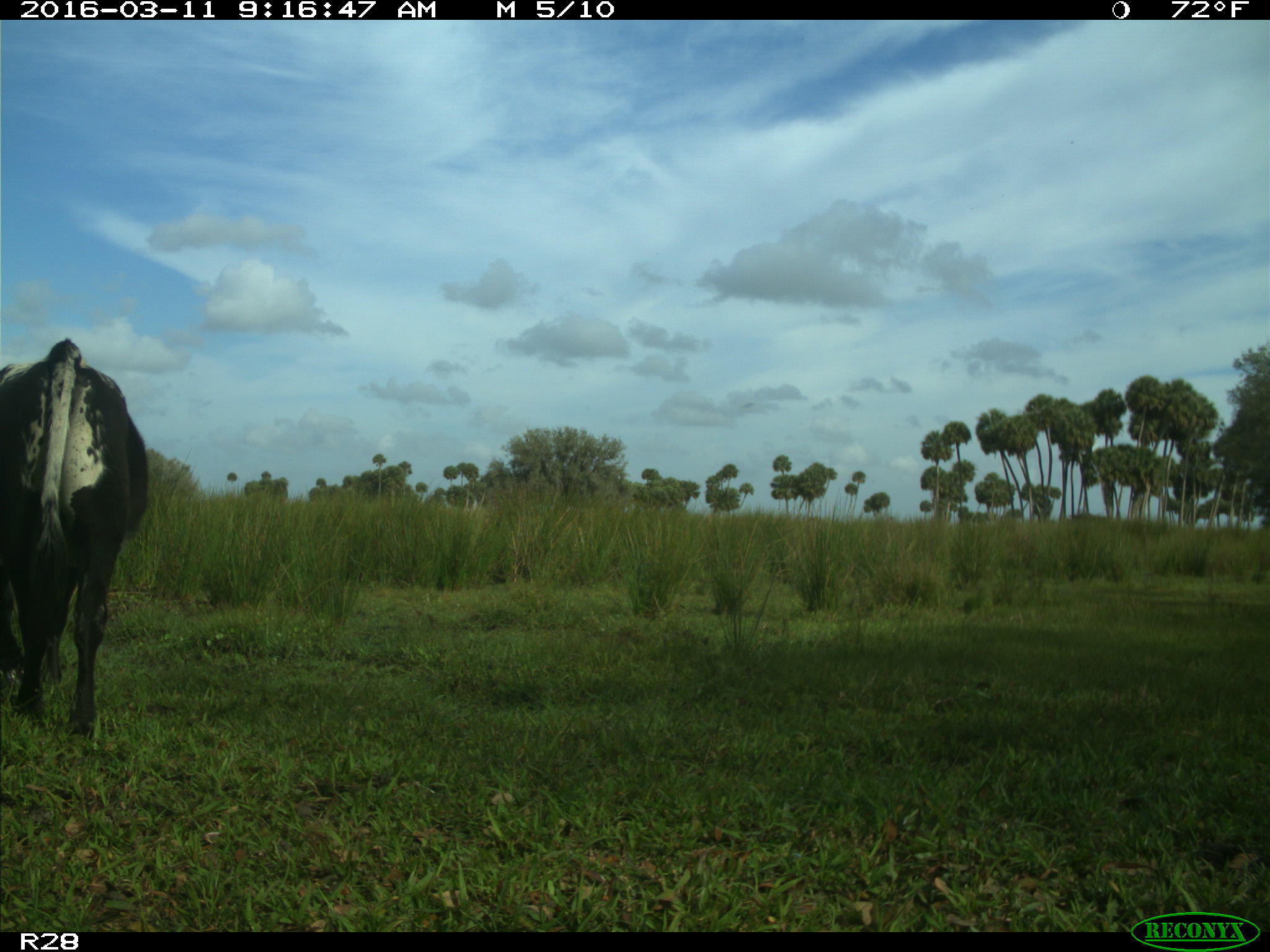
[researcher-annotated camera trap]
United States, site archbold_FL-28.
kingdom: Animalia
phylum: Chordata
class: Mammalia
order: Artiodactyla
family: Bovidae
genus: Bos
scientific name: Bos taurus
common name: domestic cow